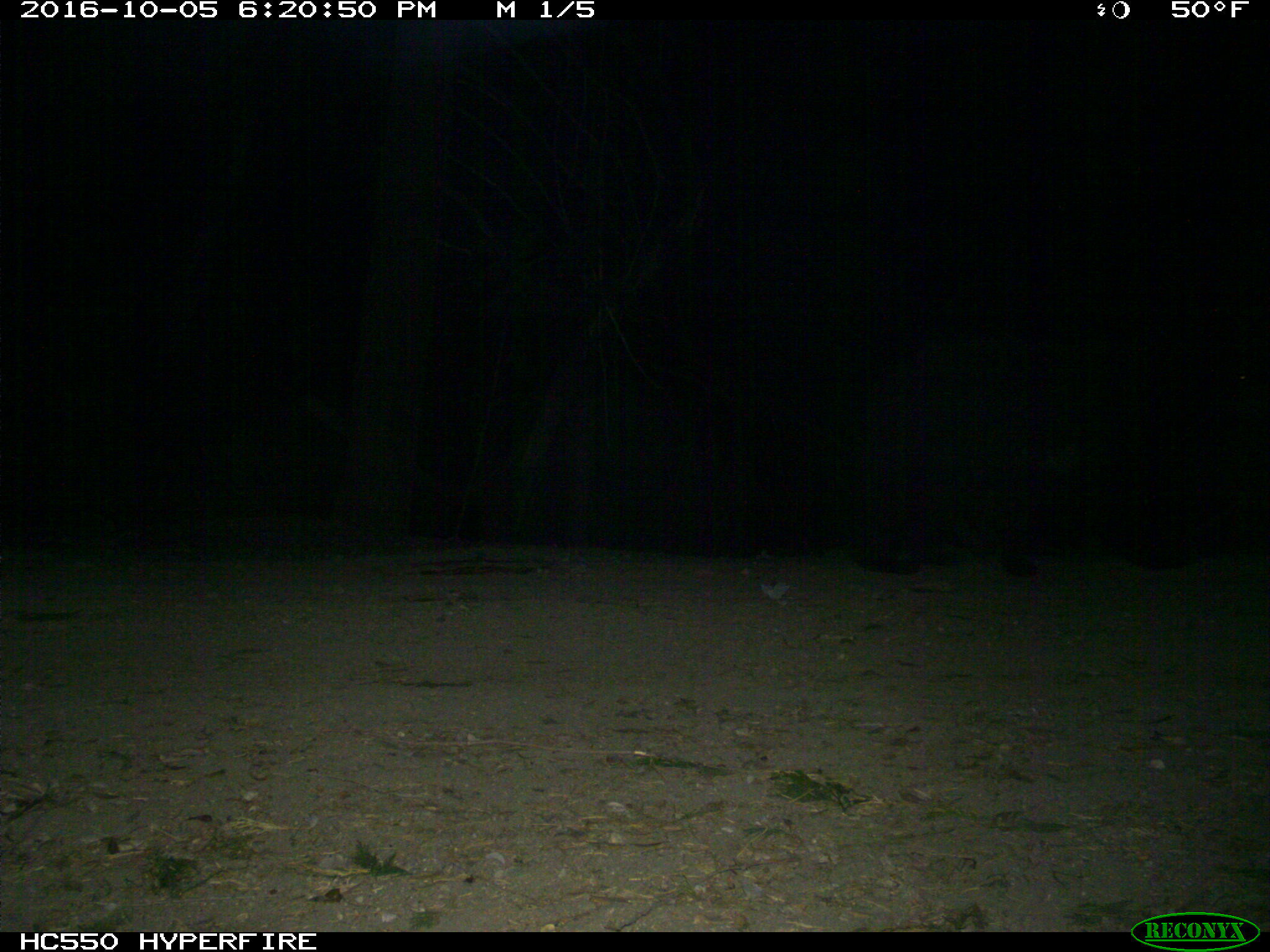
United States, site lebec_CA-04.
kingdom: Animalia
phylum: Chordata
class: Mammalia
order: Carnivora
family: Ursidae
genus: Ursus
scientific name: Ursus americanus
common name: american black bear